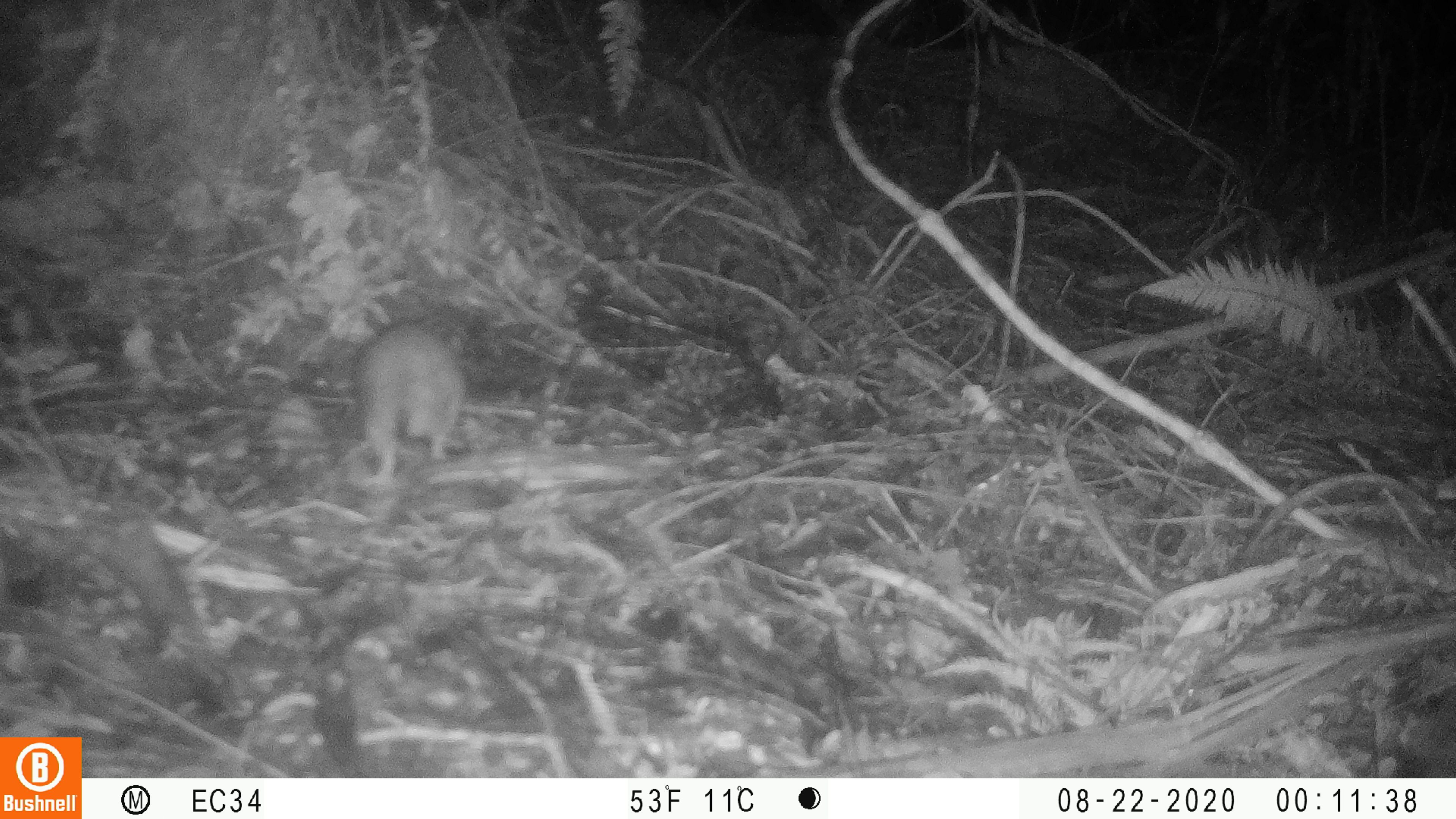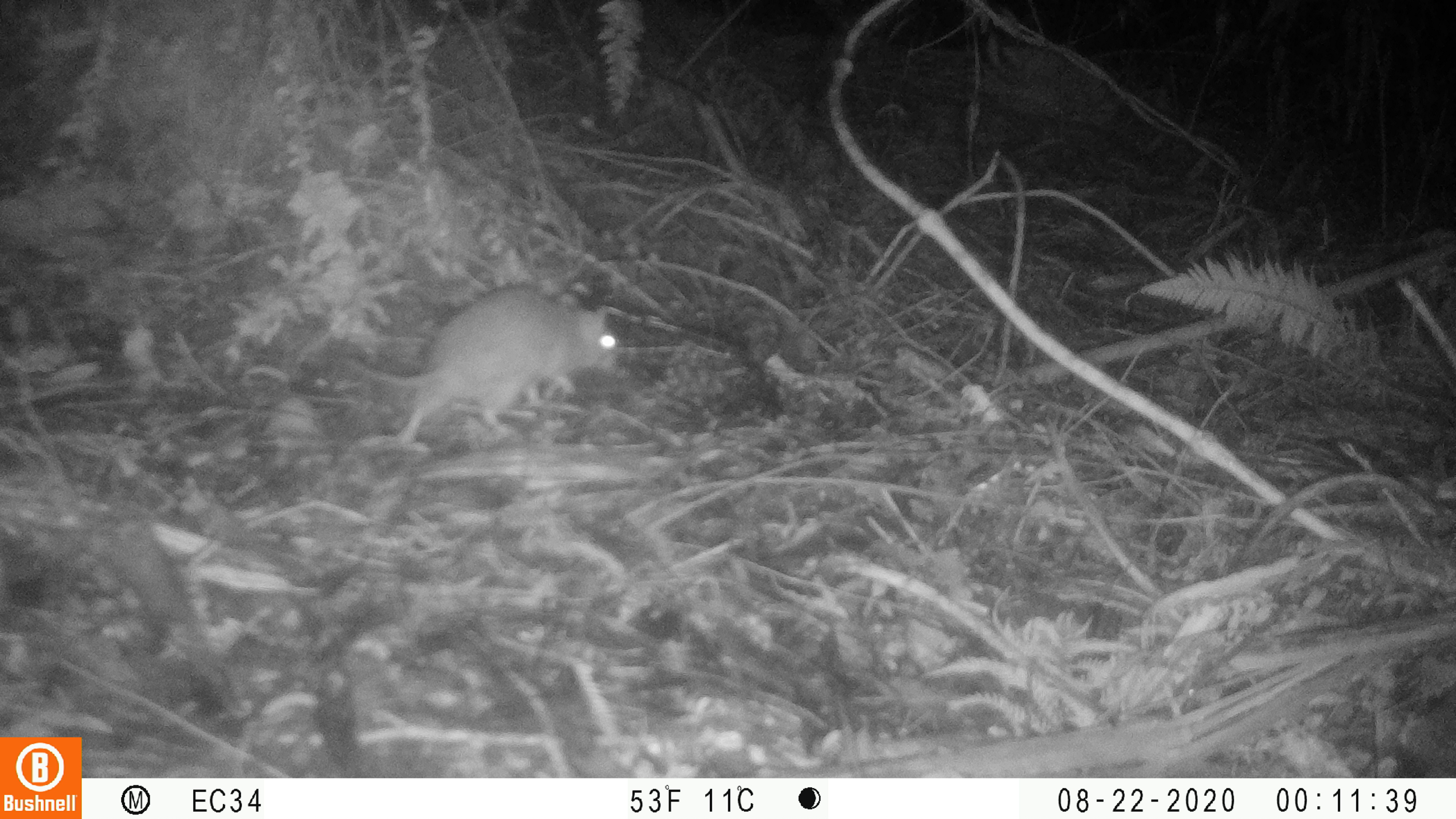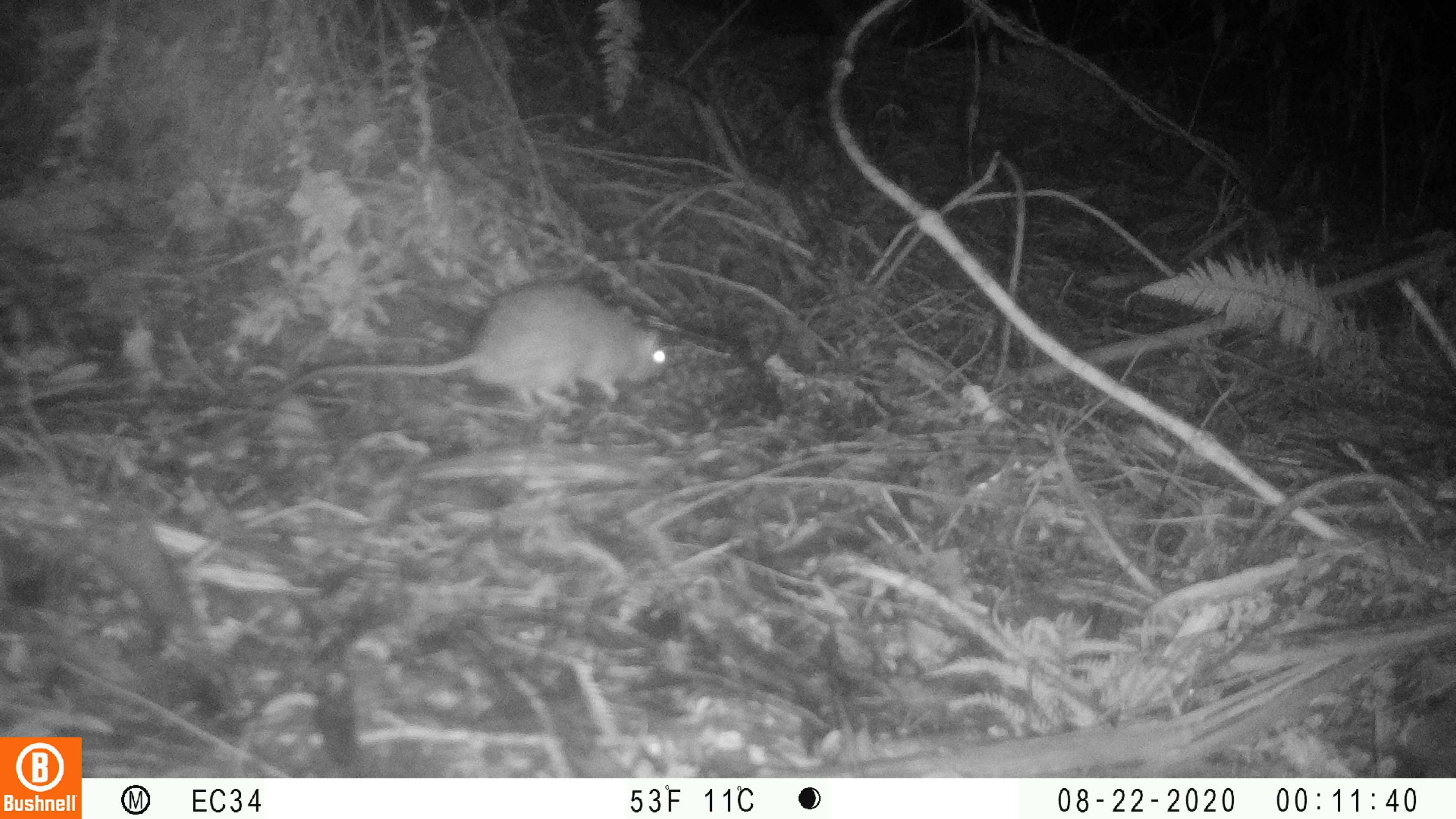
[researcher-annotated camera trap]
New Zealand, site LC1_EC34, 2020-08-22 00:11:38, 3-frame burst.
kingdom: Animalia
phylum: Chordata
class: Mammalia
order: Rodentia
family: Muridae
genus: Rattus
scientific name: Rattus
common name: rat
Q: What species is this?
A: Rat (Rattus).